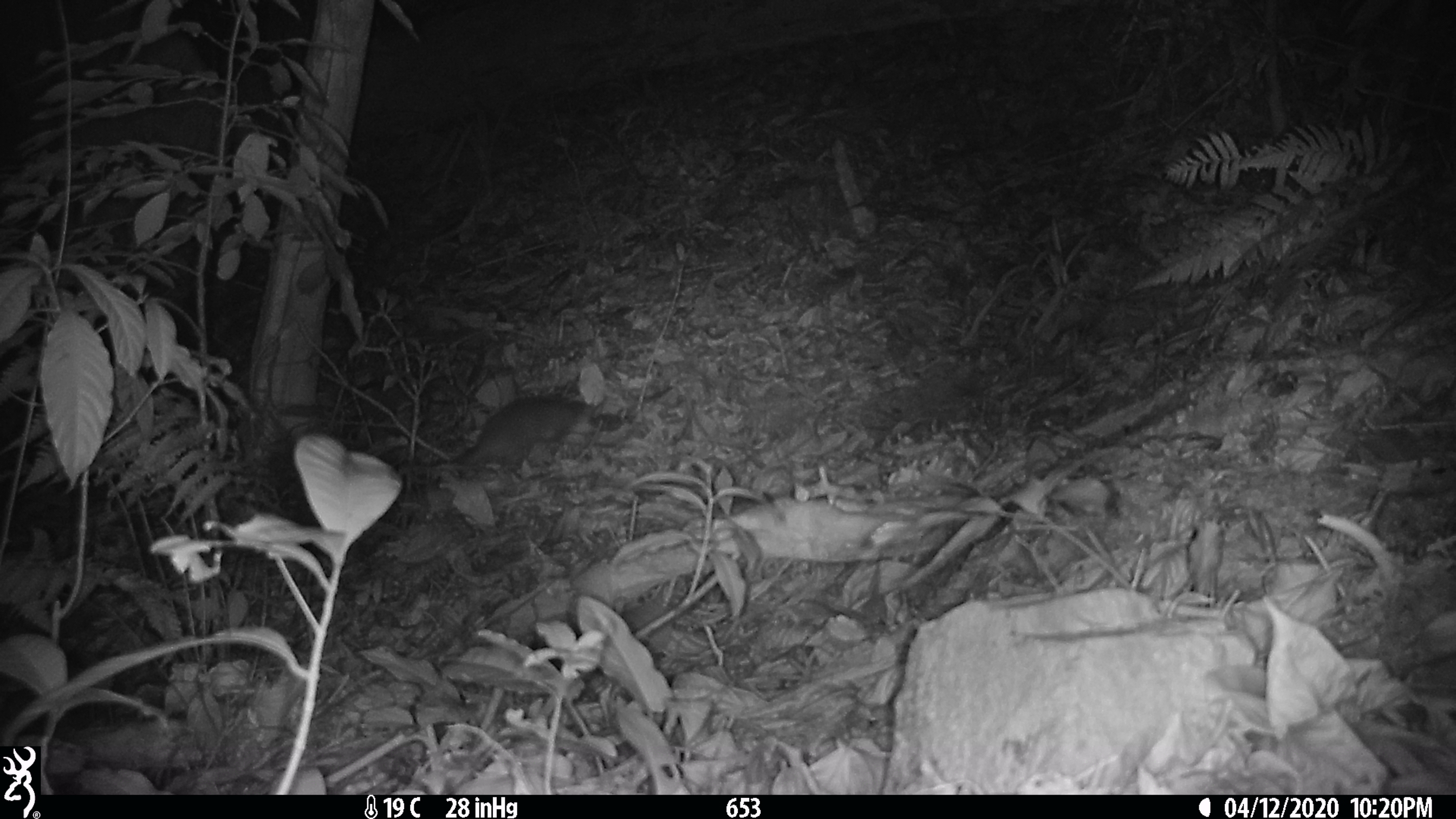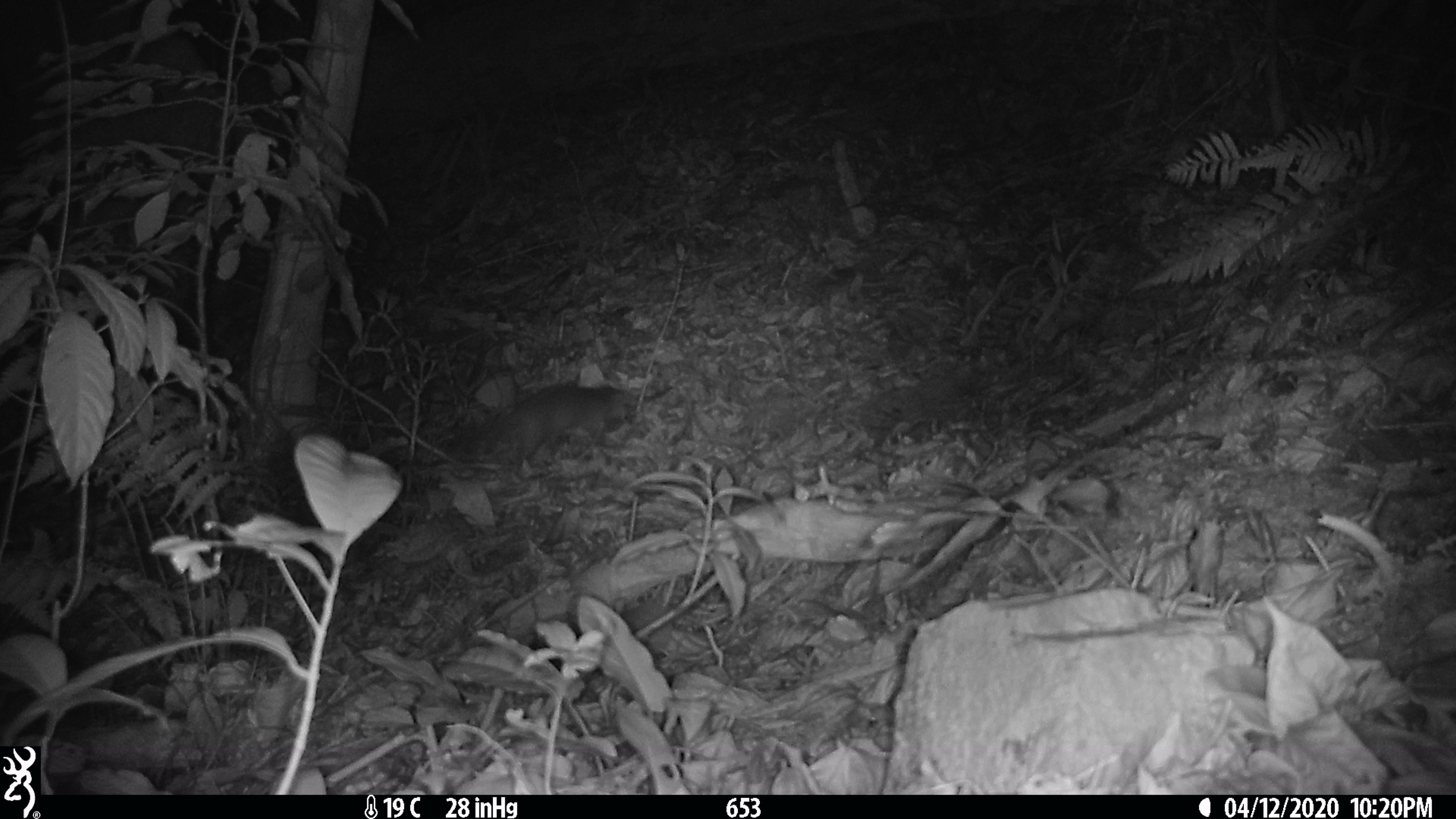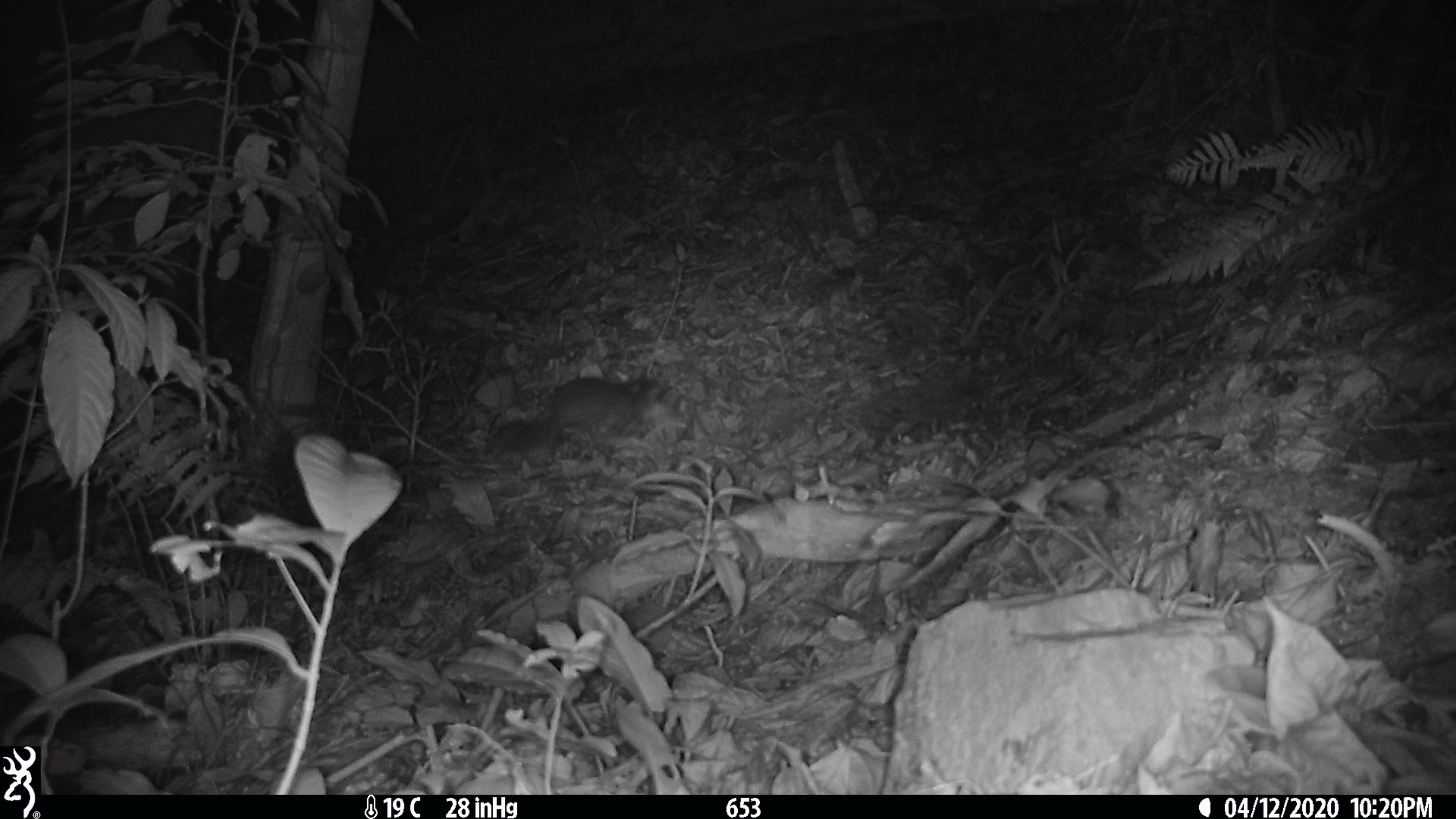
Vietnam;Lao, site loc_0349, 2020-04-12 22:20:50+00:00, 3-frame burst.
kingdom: Animalia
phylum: Chordata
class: Mammalia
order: Carnivora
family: Mustelidae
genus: Melogale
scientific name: Melogale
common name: ferret badger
Ferret badger (Melogale). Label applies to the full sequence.